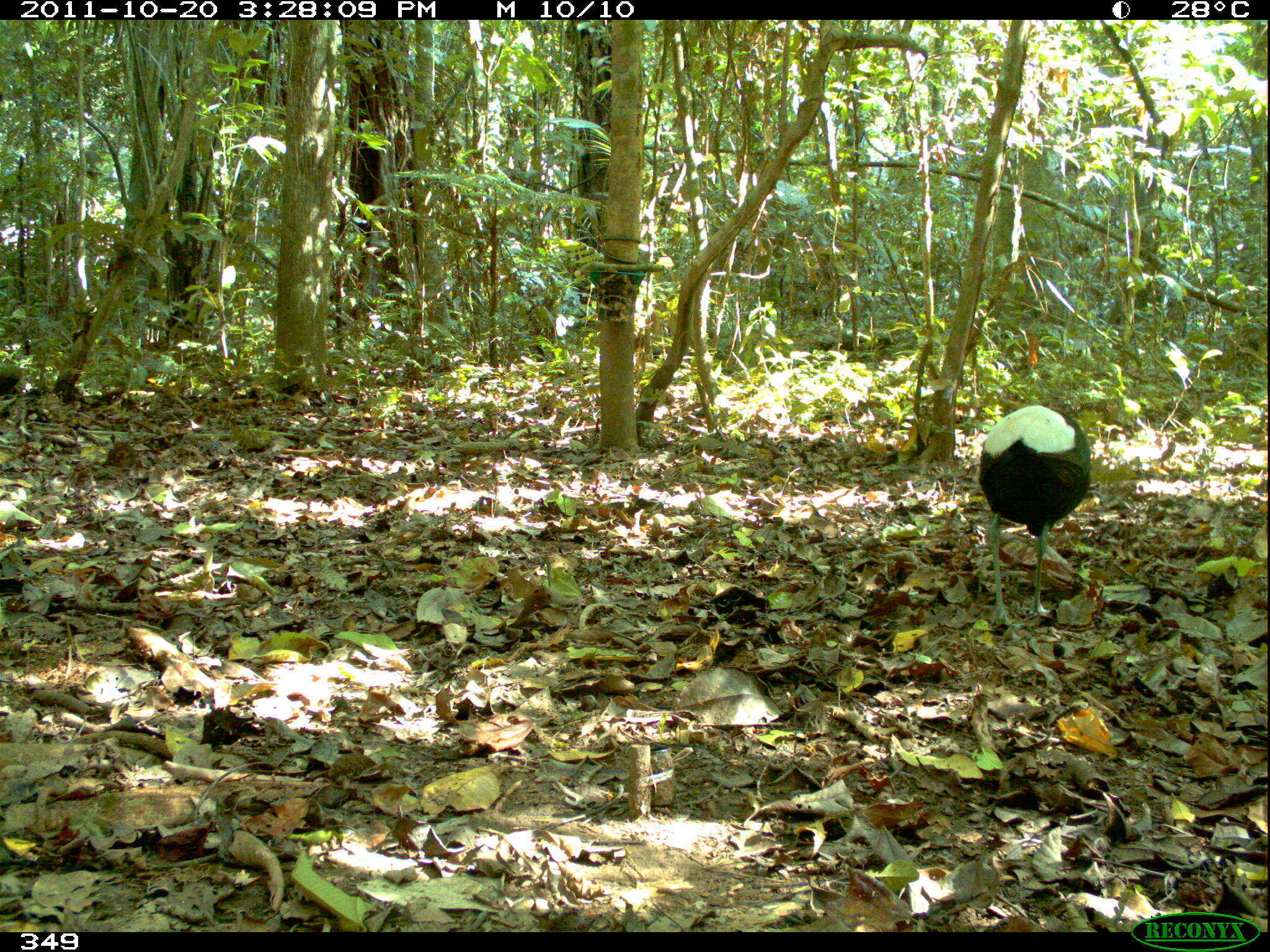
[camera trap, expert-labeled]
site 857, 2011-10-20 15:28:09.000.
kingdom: Animalia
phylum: Chordata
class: Aves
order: Gruiformes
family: Psophiidae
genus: Psophia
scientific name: Psophia leucoptera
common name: pale-winged trumpeter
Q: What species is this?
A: Psophia leucoptera (pale-winged trumpeter).